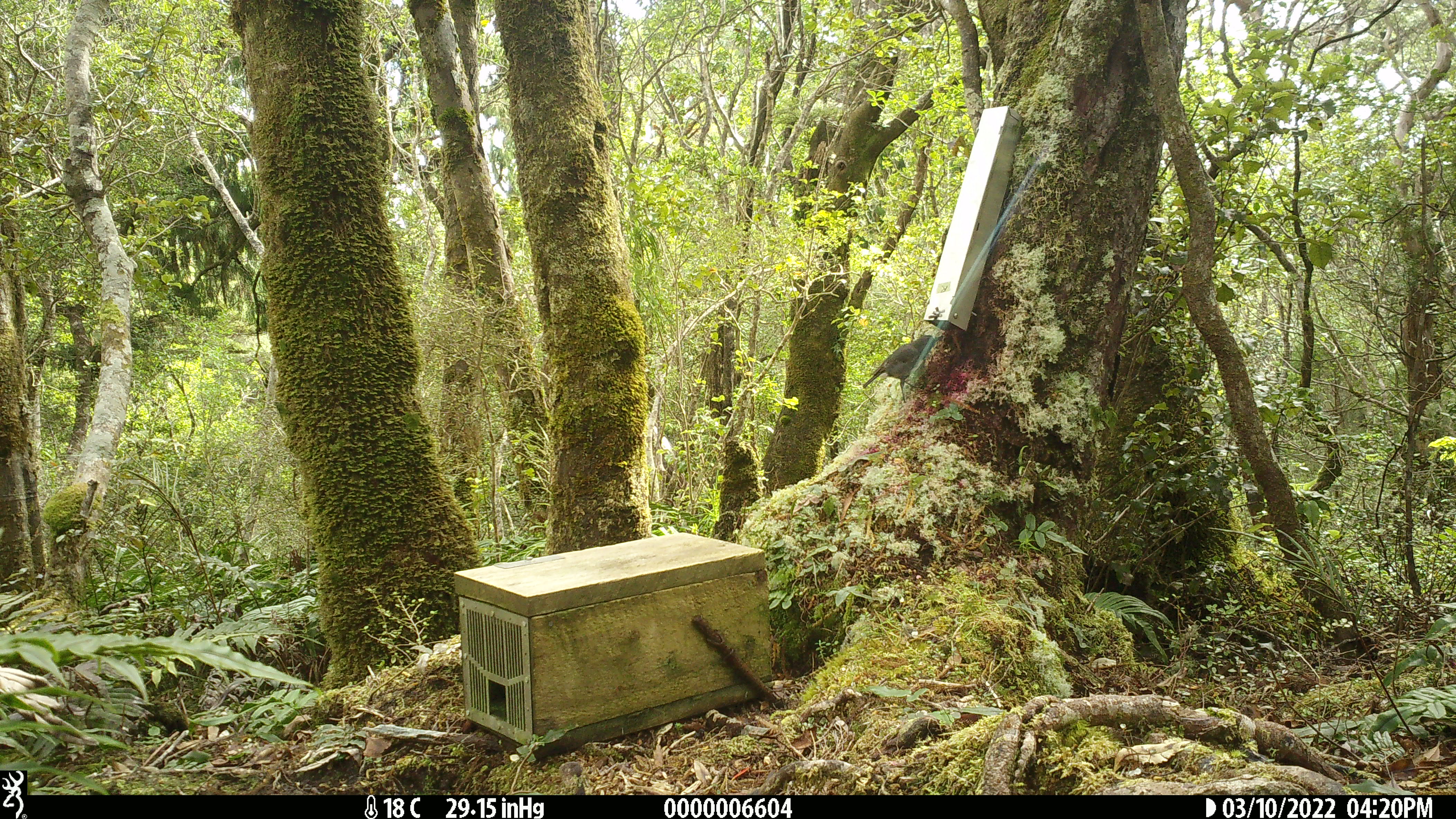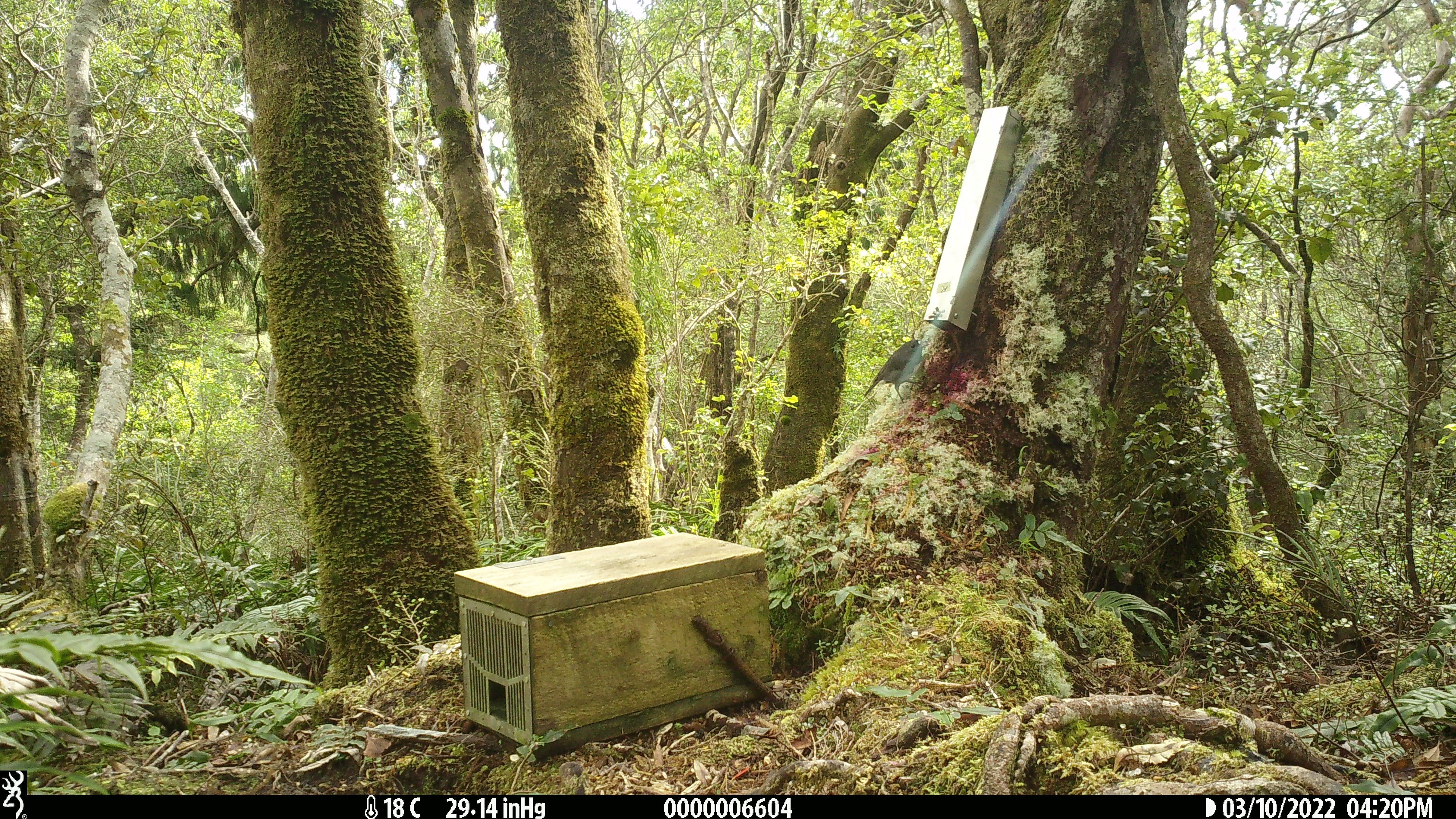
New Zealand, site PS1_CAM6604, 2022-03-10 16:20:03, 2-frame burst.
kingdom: Animalia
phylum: Chordata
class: Aves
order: Passeriformes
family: Petroicidae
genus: Petroica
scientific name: Petroica australis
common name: new zealand robin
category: robin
Robin (new zealand robin) (Petroica australis).